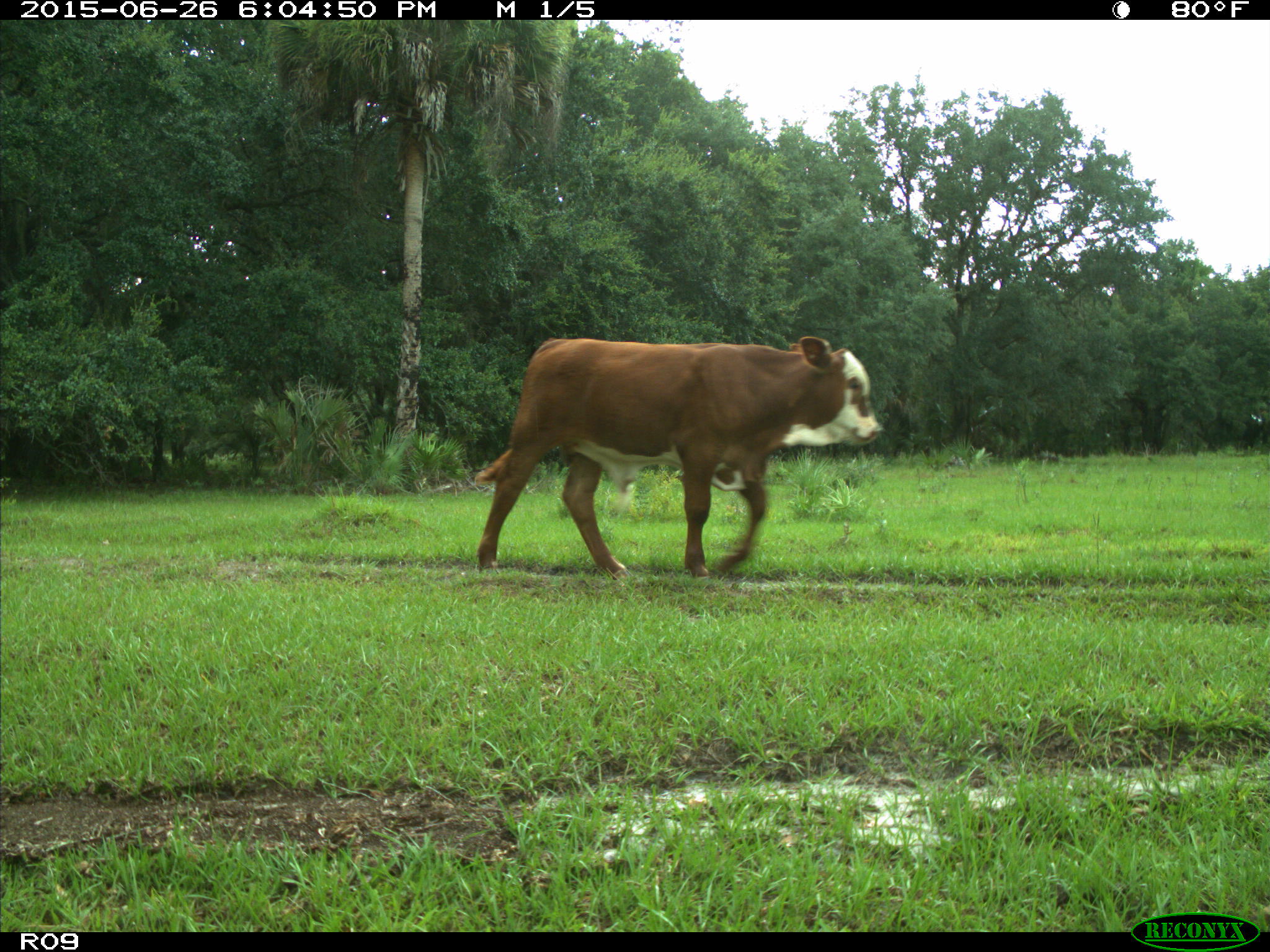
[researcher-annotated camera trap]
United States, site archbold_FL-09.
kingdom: Animalia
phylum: Chordata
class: Mammalia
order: Artiodactyla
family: Bovidae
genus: Bos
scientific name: Bos taurus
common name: domestic cow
Bos taurus (domestic cow).